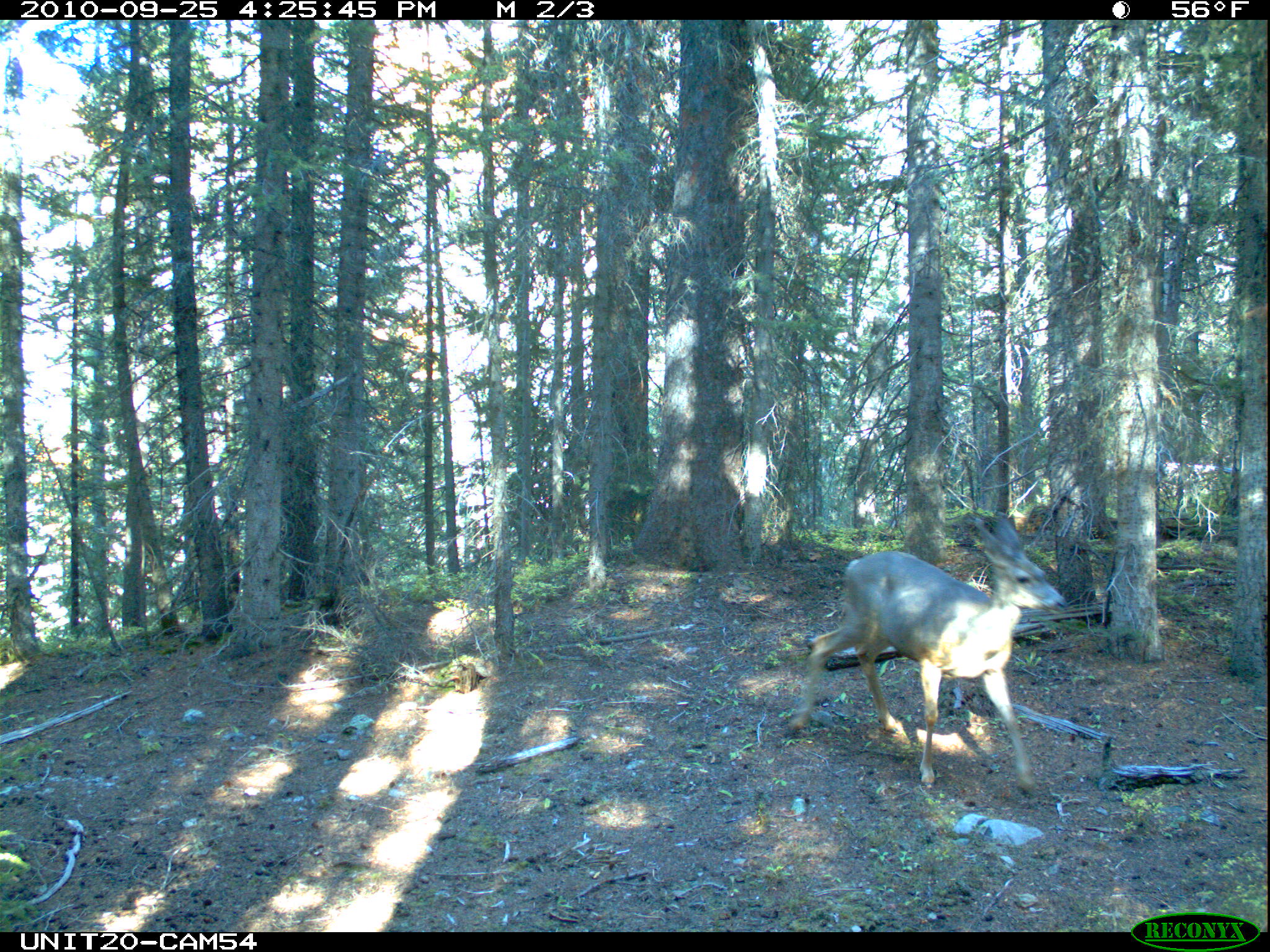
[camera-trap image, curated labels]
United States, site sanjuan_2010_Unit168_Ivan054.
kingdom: Animalia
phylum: Chordata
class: Mammalia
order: Artiodactyla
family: Cervidae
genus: Odocoileus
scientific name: Odocoileus hemionus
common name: mule deer